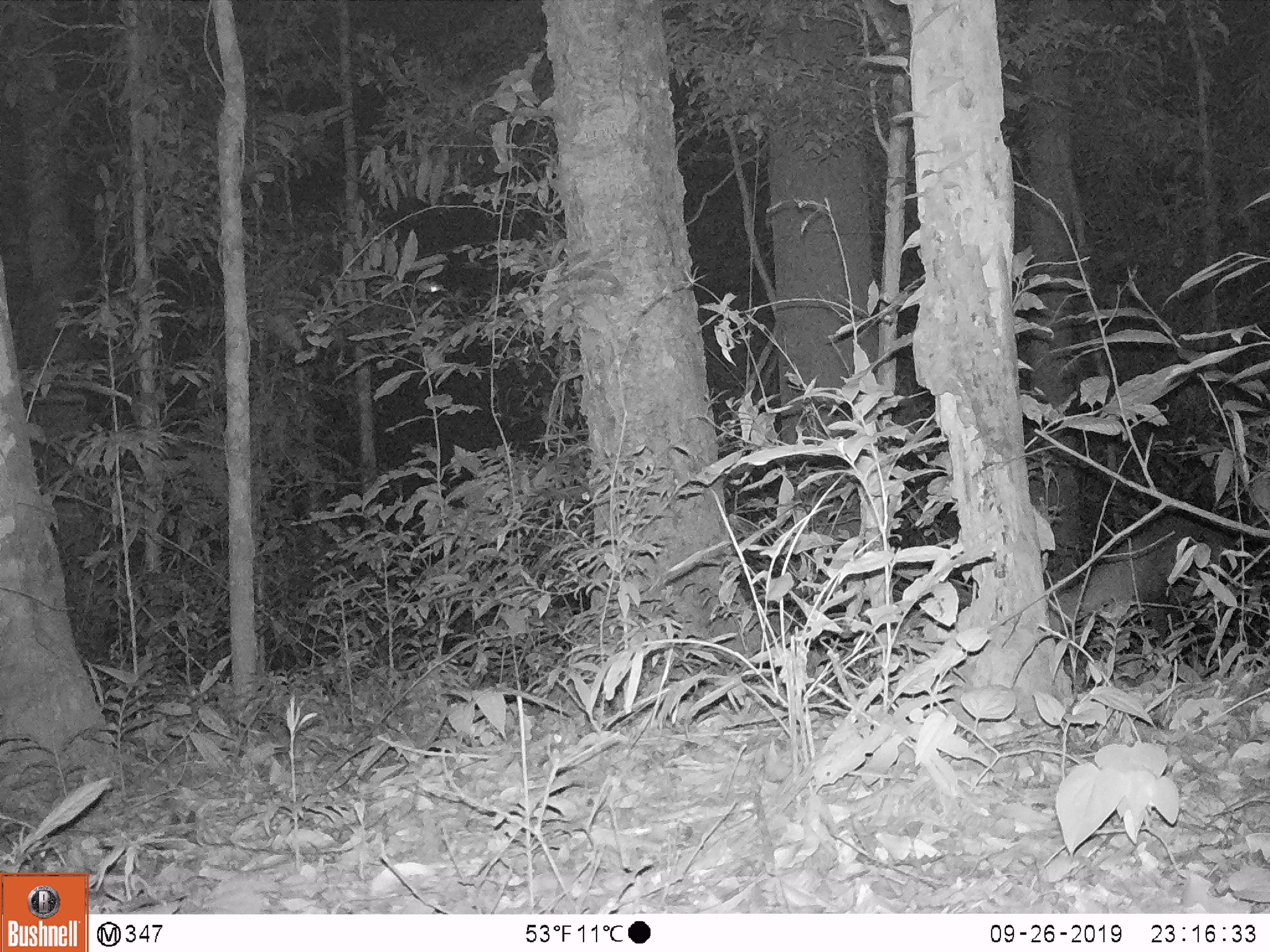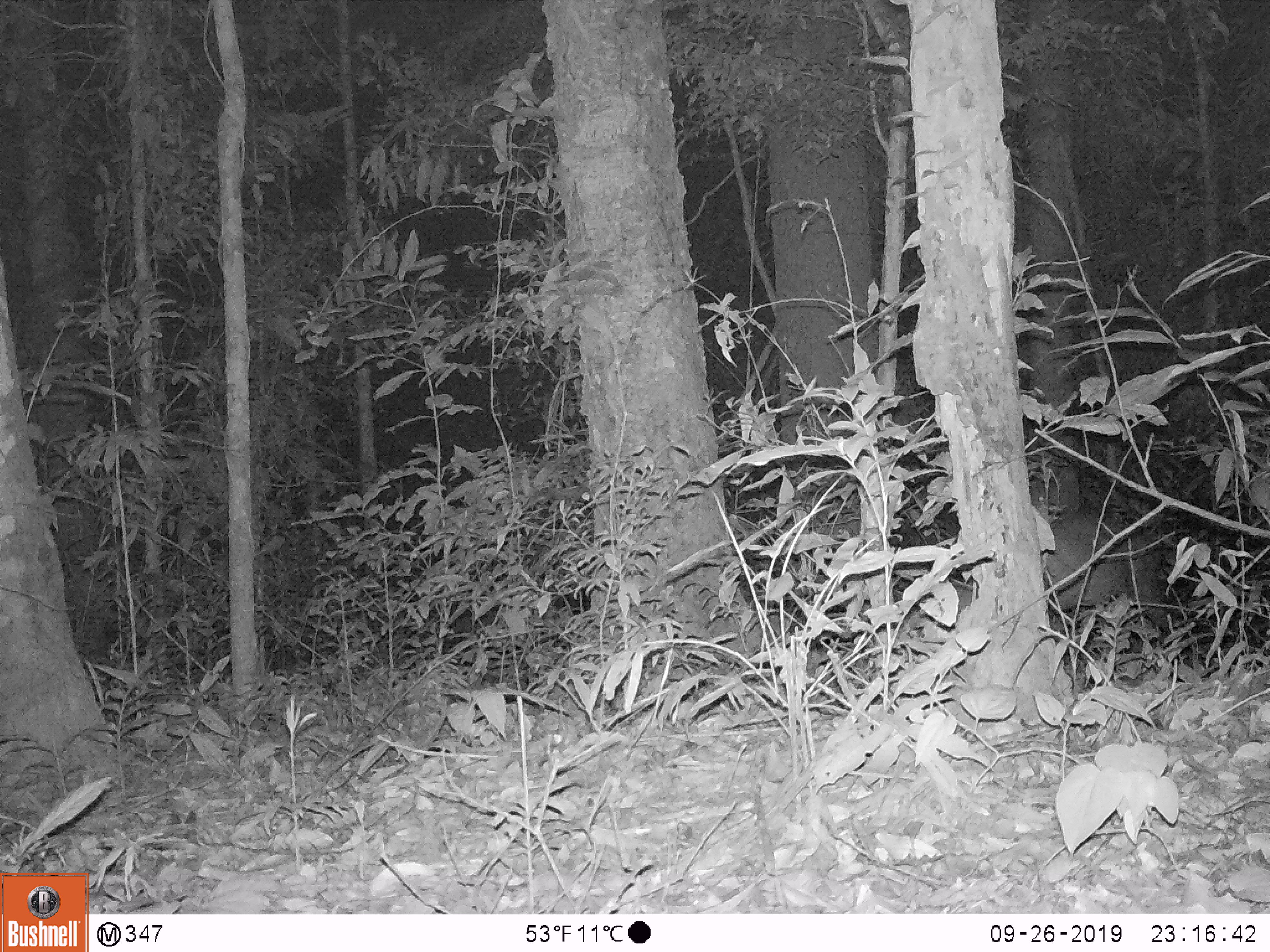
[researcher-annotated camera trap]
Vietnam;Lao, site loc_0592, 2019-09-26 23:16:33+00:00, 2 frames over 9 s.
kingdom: Animalia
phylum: Chordata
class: Mammalia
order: Artiodactyla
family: Cervidae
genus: Muntiacus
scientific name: Muntiacus rooseveltorum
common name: roosevelt's muntjac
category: roosevelts muntjac group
Roosevelts muntjac group (roosevelt's muntjac) (Muntiacus rooseveltorum). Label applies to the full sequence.